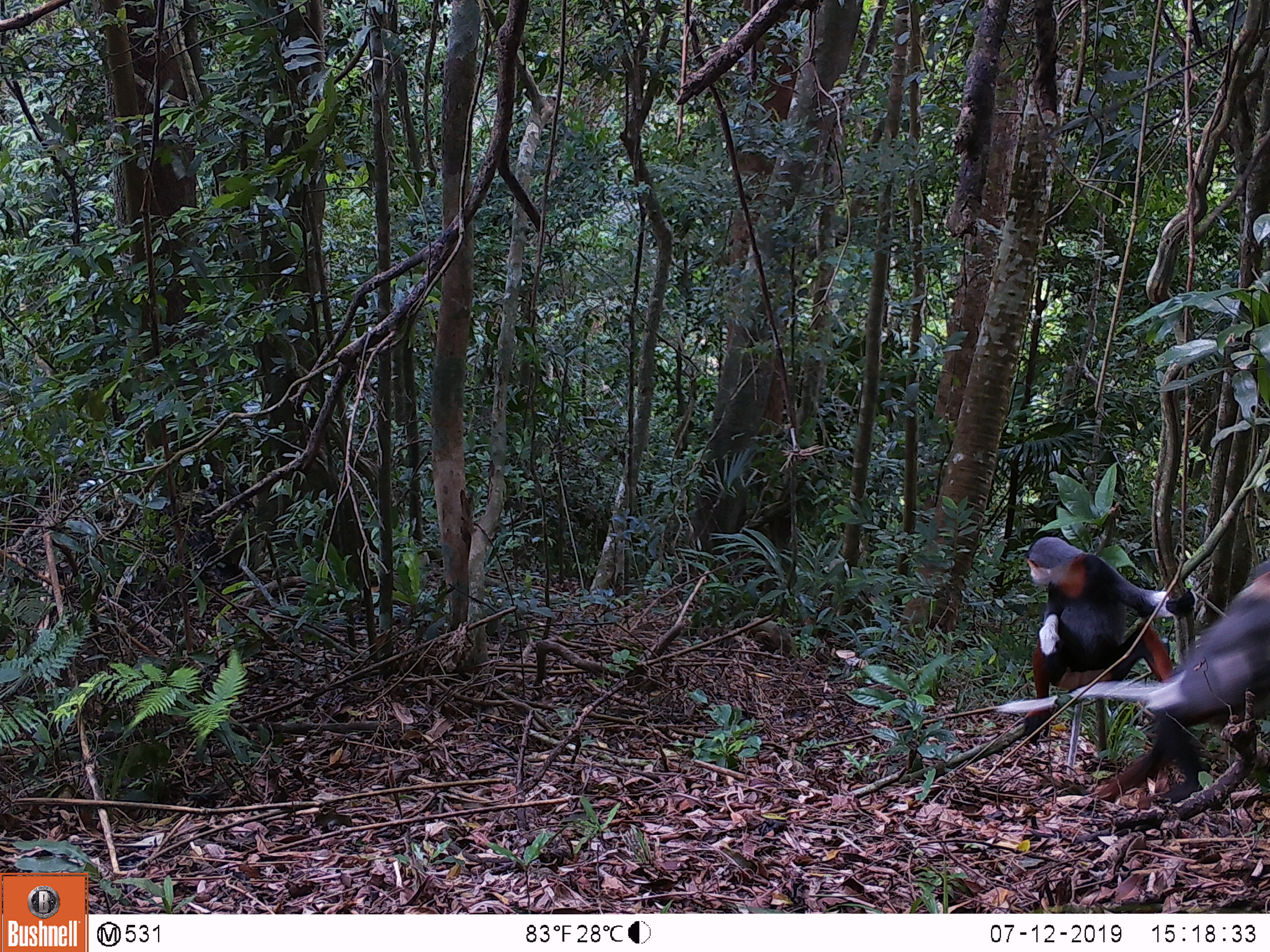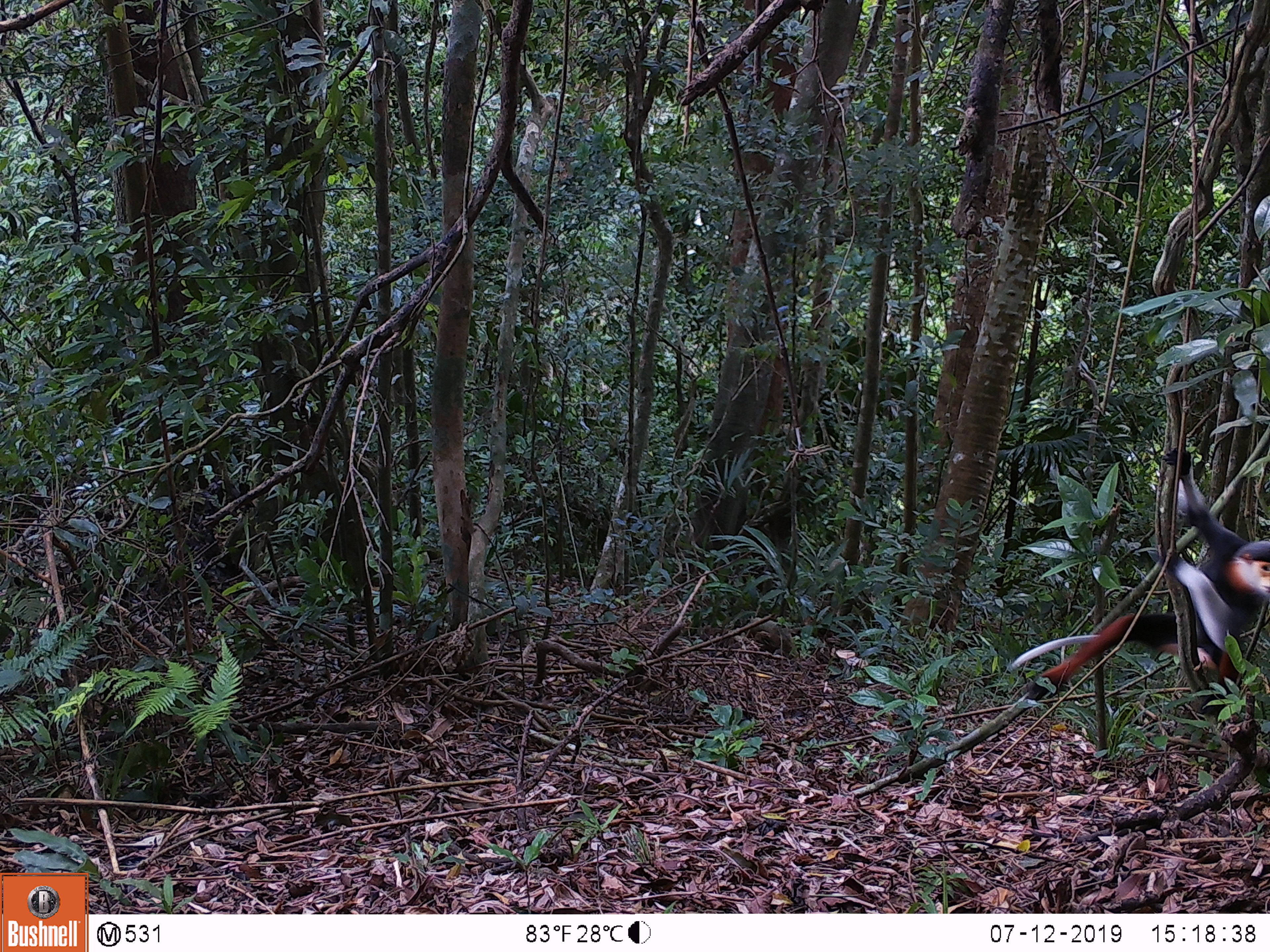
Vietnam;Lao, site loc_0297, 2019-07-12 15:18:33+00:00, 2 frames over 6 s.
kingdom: Animalia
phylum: Chordata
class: Mammalia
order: Primates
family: Cercopithecidae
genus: Pygathrix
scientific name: Pygathrix nemaeus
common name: red-shanked douc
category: red shanked douc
Red shanked douc (red-shanked douc) (Pygathrix nemaeus). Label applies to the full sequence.